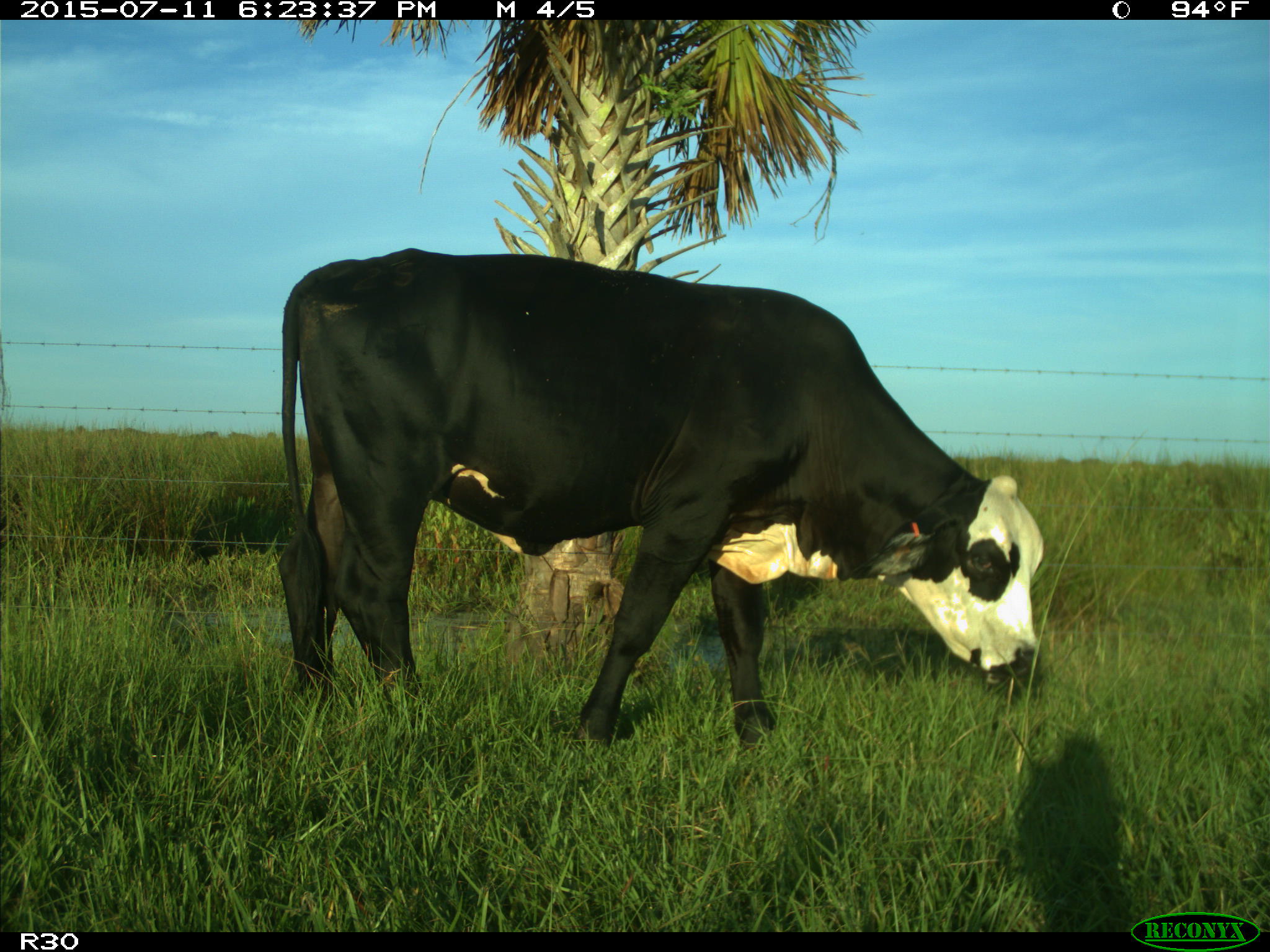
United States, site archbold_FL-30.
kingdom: Animalia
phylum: Chordata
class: Mammalia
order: Artiodactyla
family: Bovidae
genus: Bos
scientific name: Bos taurus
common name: domestic cow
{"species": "Bos taurus (domestic cow)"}